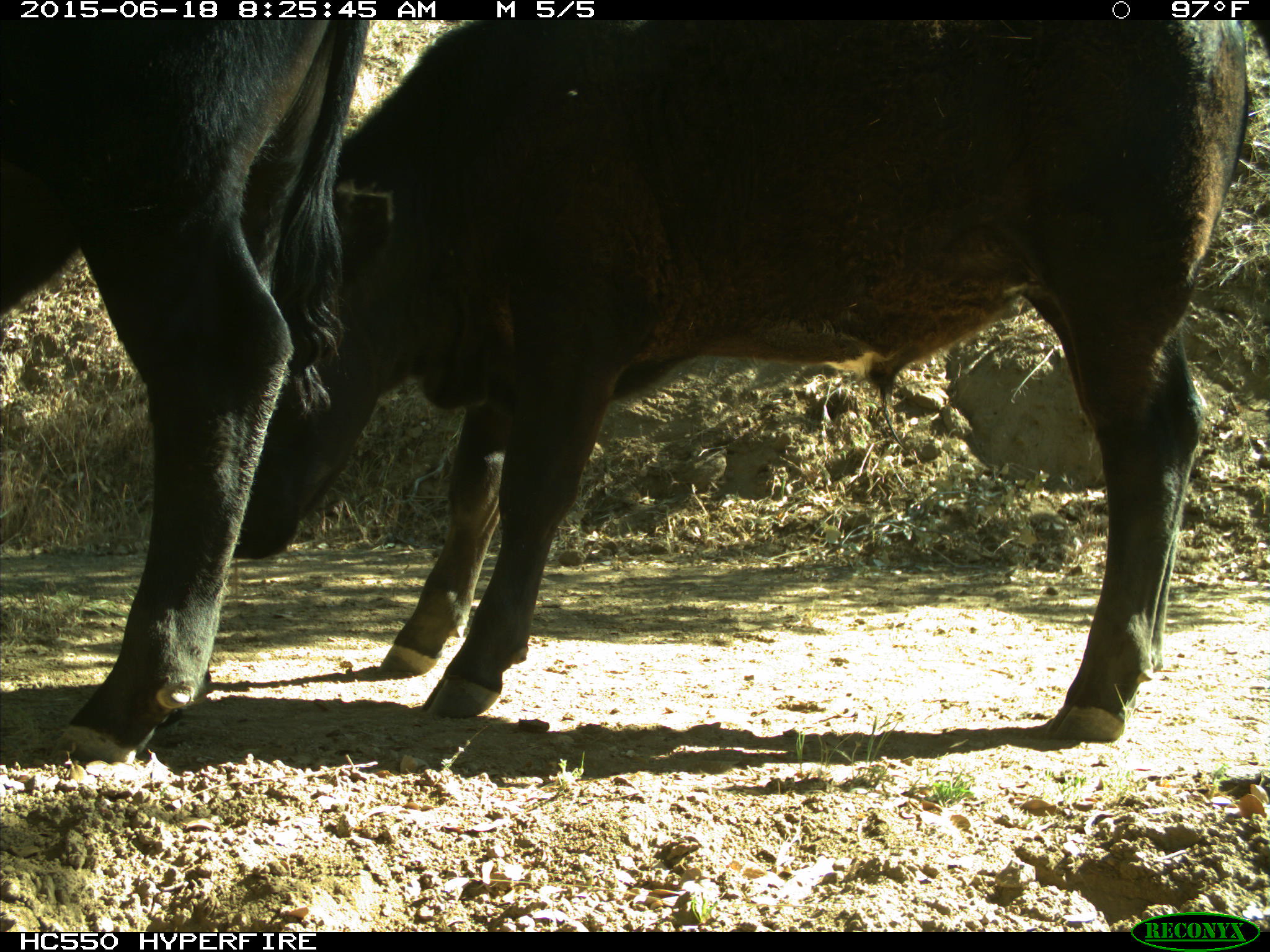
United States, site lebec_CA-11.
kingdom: Animalia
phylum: Chordata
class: Mammalia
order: Artiodactyla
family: Bovidae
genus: Bos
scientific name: Bos taurus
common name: domestic cow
Bos taurus (domestic cow).